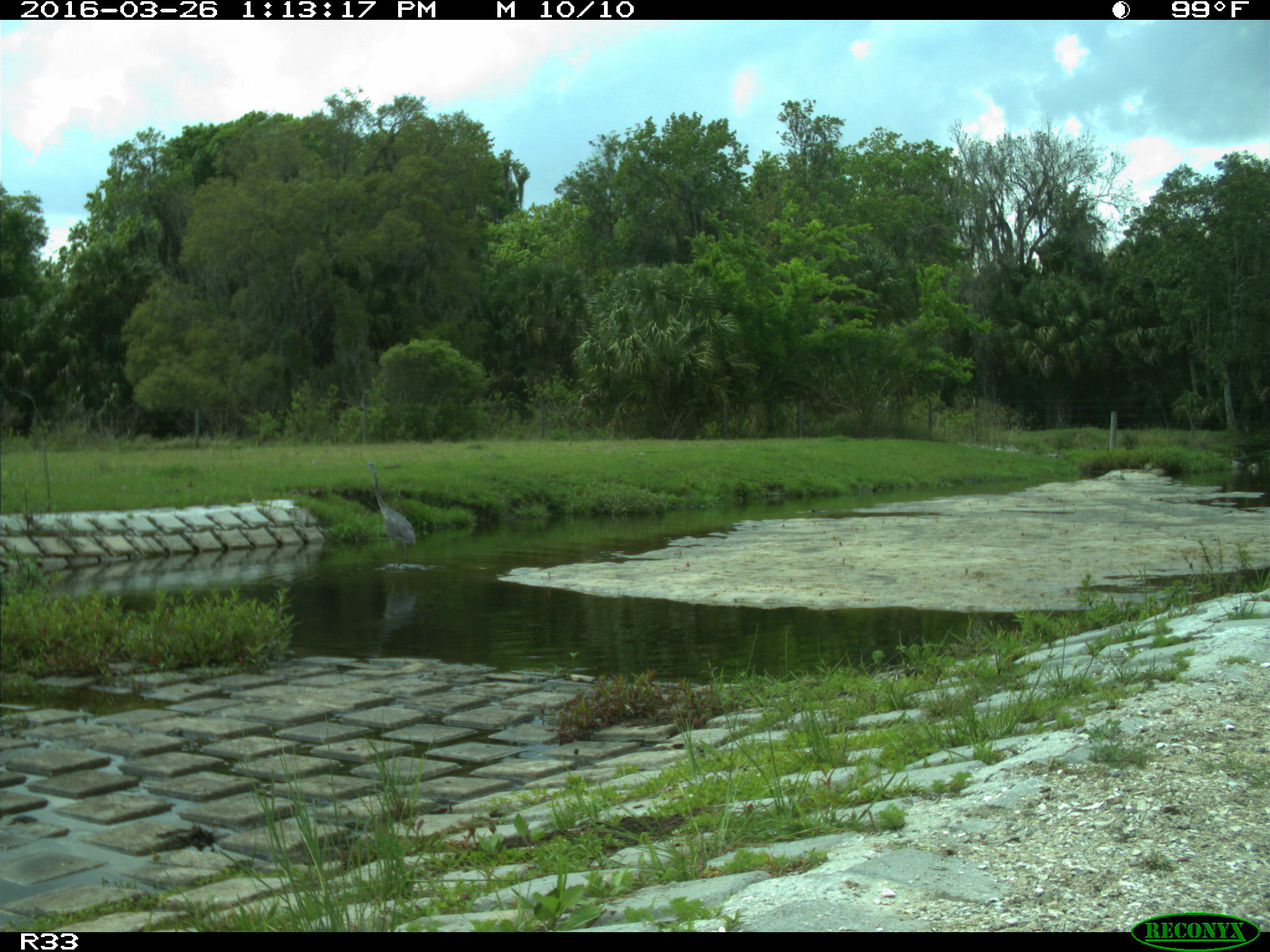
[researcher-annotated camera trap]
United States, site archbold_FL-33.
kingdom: Animalia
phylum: Chordata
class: Aves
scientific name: Aves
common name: birds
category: unidentified bird